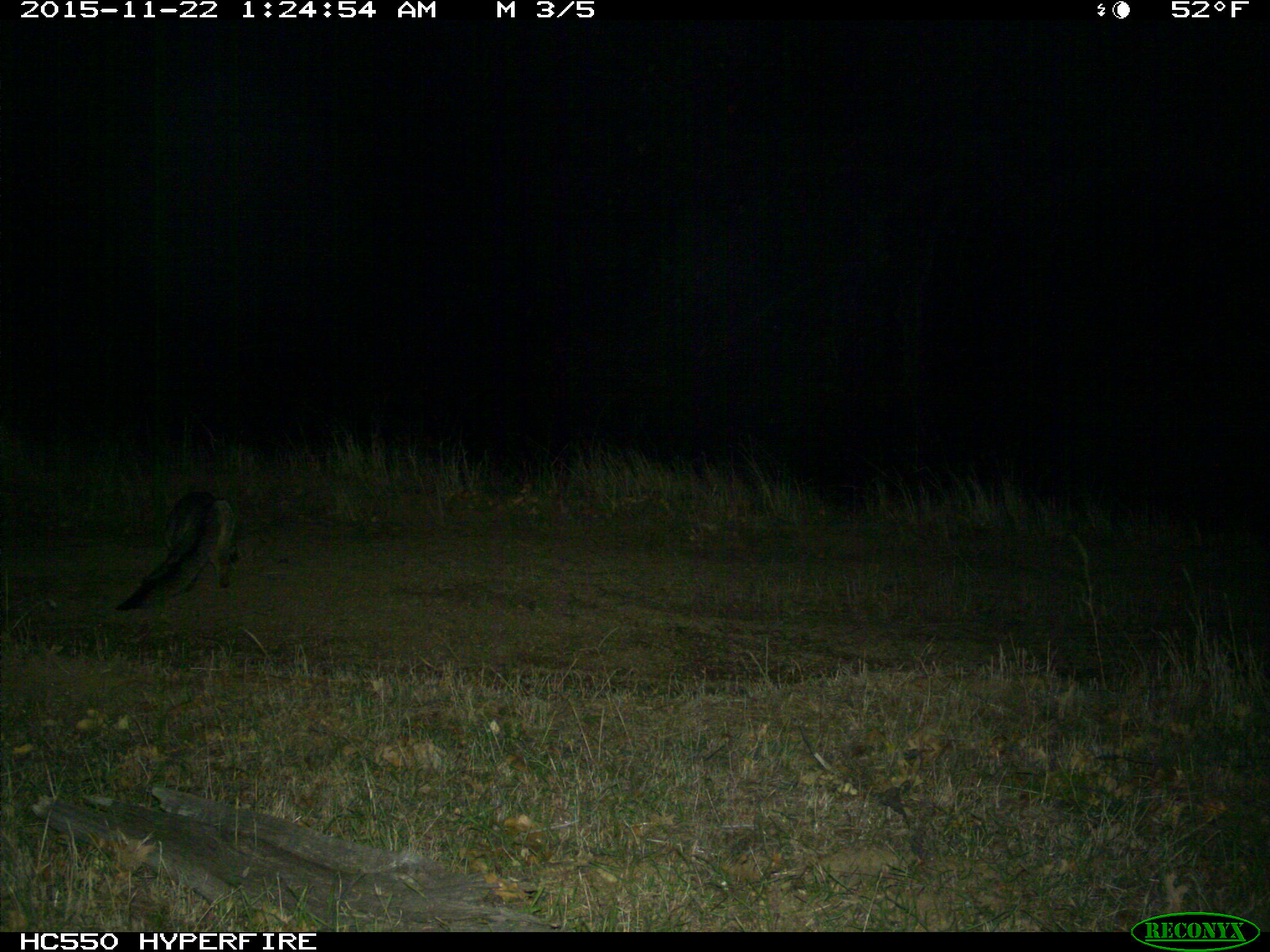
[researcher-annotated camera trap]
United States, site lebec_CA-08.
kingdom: Animalia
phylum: Chordata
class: Mammalia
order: Carnivora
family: Canidae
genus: Urocyon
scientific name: Urocyon cinereoargenteus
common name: gray fox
Urocyon cinereoargenteus (gray fox).